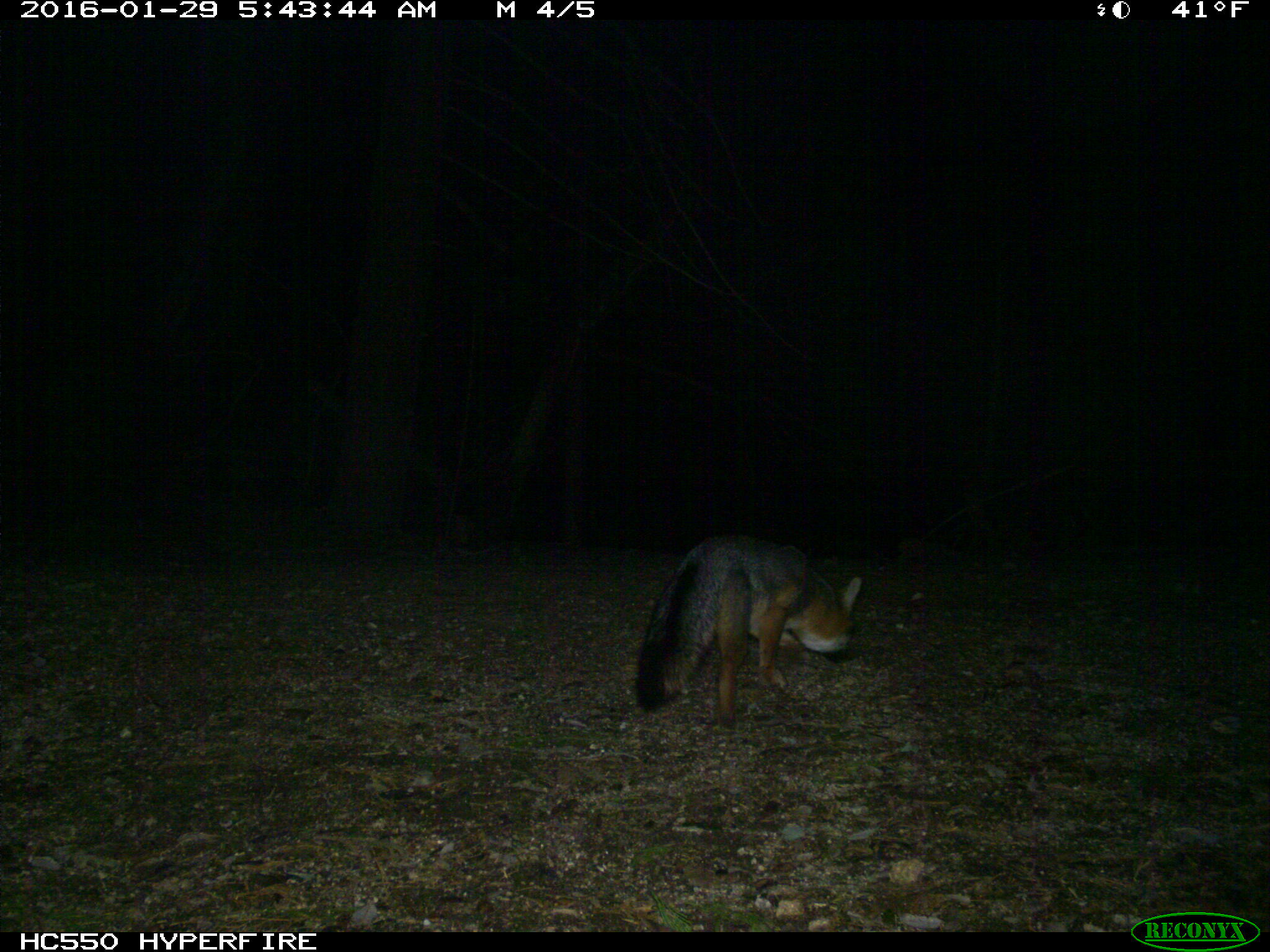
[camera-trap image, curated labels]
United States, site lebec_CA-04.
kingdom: Animalia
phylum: Chordata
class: Mammalia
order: Carnivora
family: Canidae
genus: Urocyon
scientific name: Urocyon cinereoargenteus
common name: gray fox